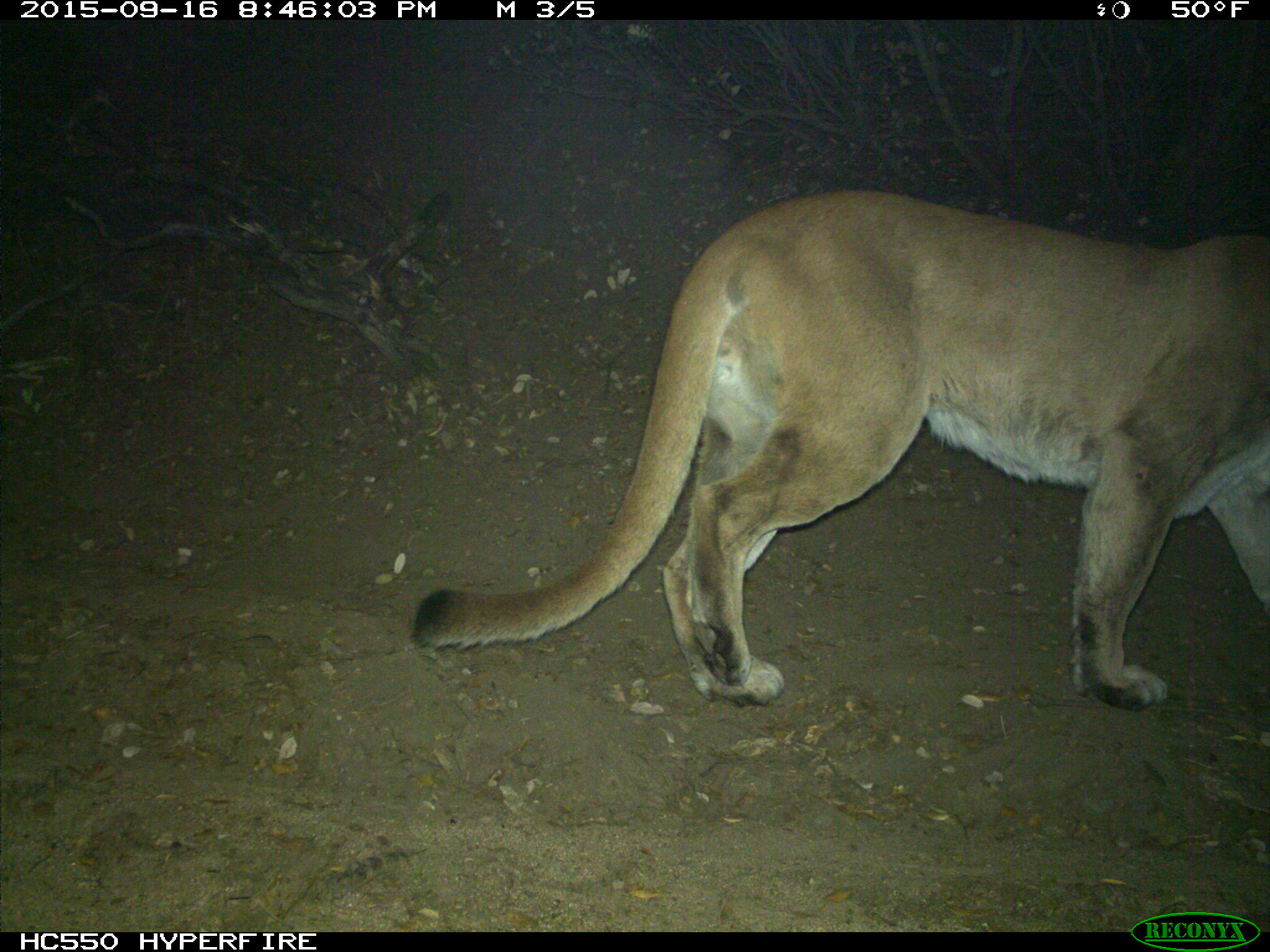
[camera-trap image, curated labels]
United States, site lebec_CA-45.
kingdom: Animalia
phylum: Chordata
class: Mammalia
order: Carnivora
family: Felidae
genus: Puma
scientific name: Puma concolor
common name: mountain lion